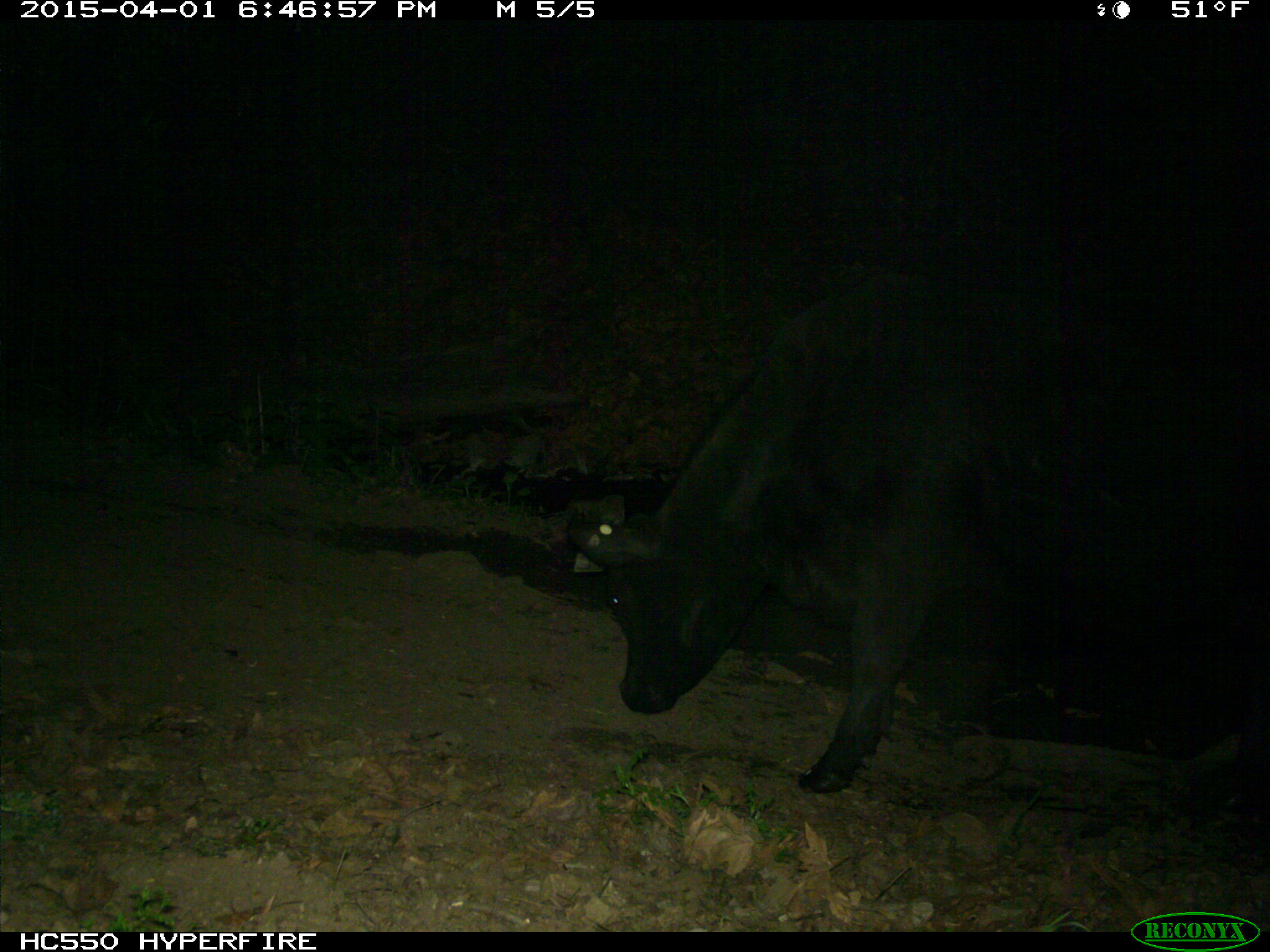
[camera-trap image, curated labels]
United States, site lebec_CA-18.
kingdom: Animalia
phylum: Chordata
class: Mammalia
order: Artiodactyla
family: Bovidae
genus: Bos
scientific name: Bos taurus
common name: domestic cow